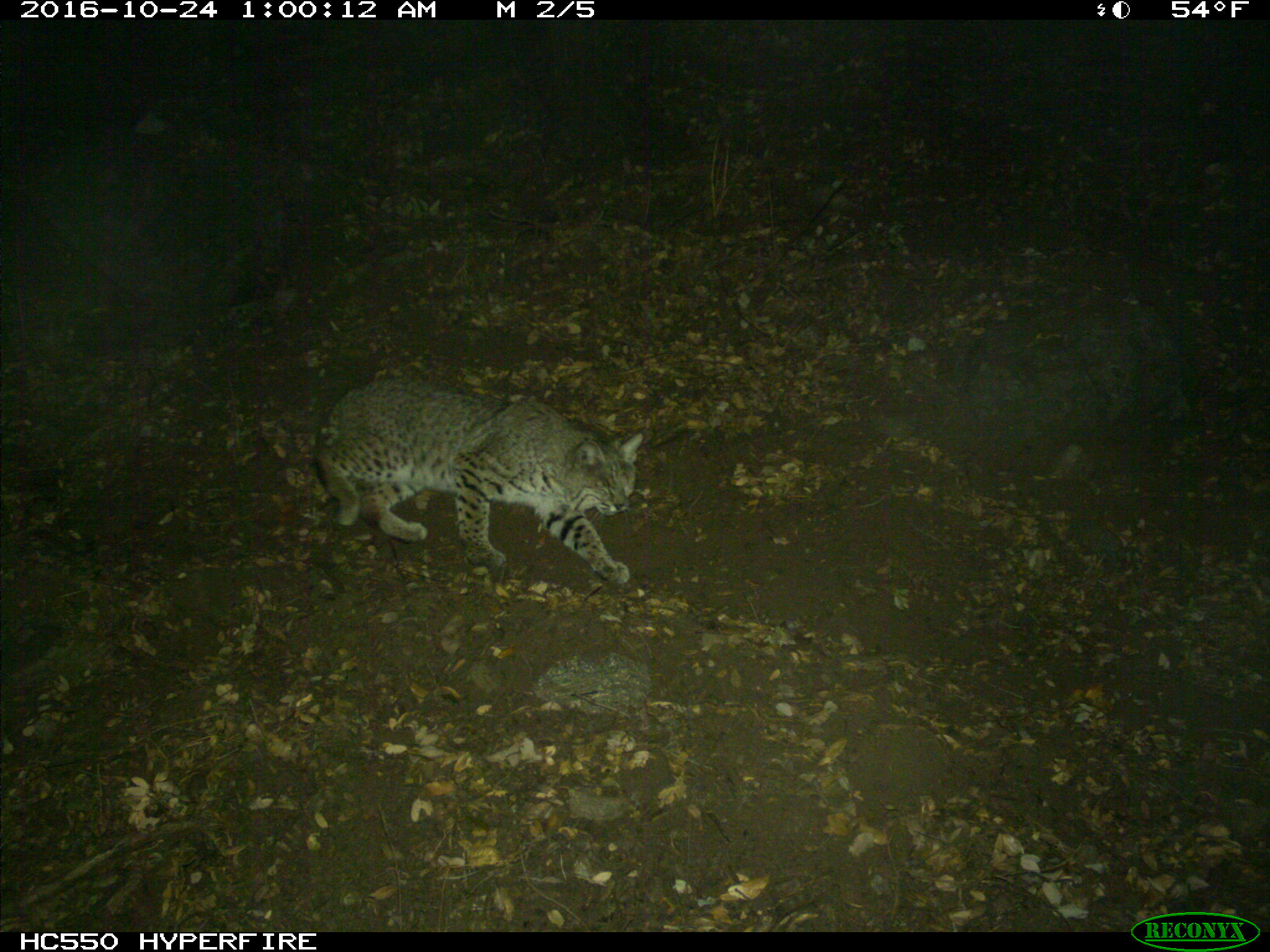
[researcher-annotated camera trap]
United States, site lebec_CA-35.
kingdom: Animalia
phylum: Chordata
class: Mammalia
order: Carnivora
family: Felidae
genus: Lynx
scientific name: Lynx rufus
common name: bobcat